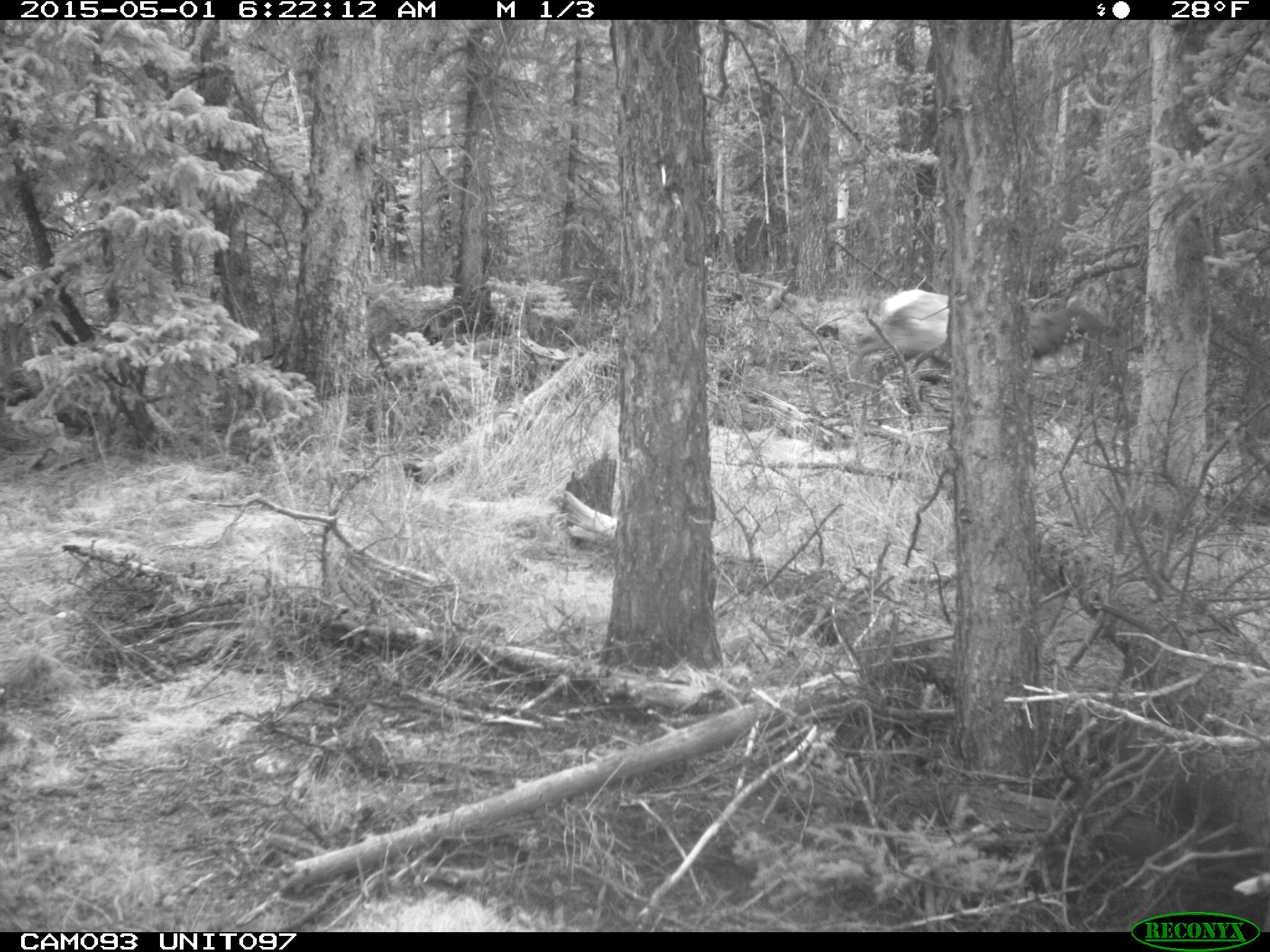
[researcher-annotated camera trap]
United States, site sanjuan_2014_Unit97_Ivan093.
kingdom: Animalia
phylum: Chordata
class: Mammalia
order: Artiodactyla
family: Cervidae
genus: Cervus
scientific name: Cervus elaphus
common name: red deer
Cervus elaphus (red deer).